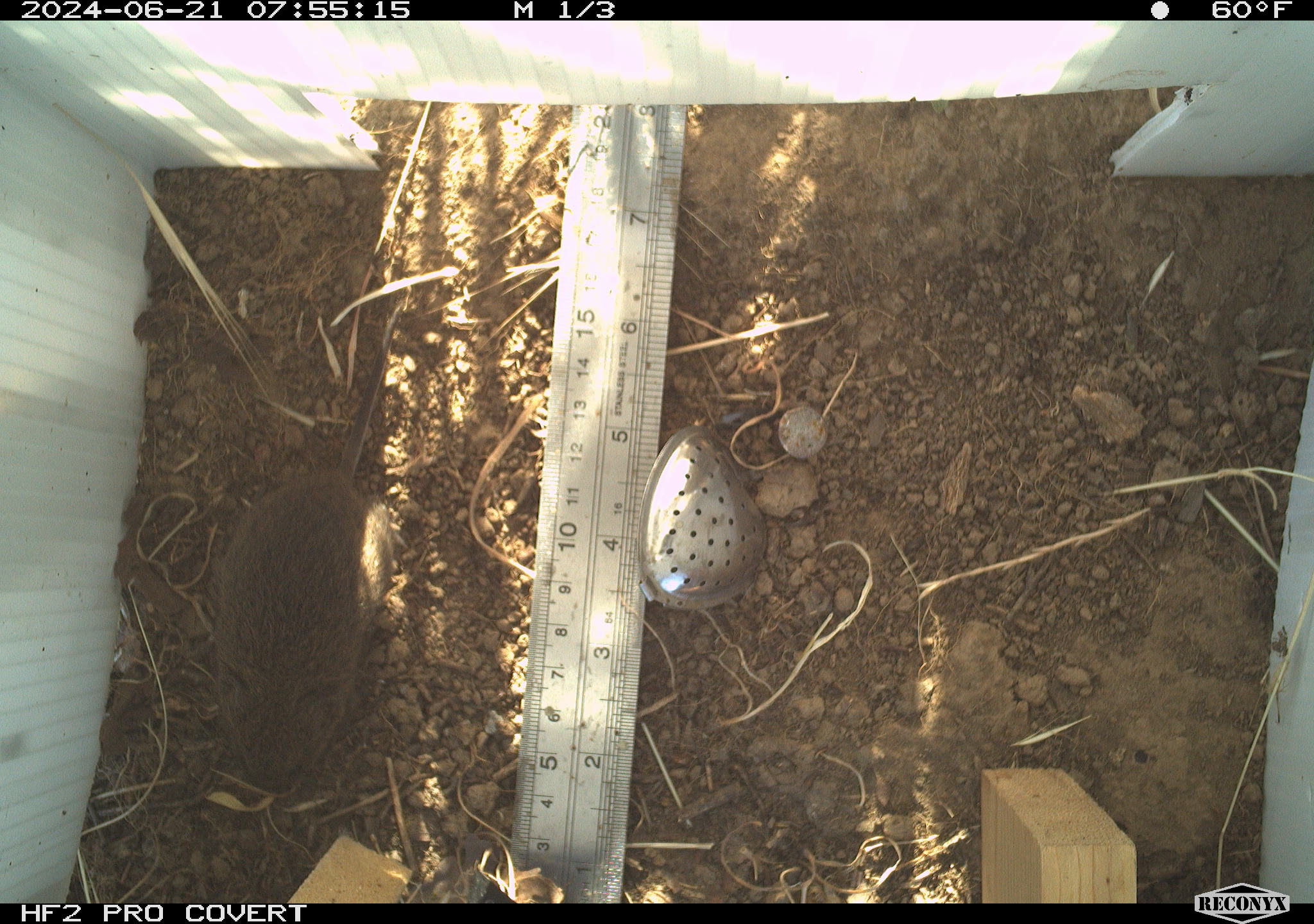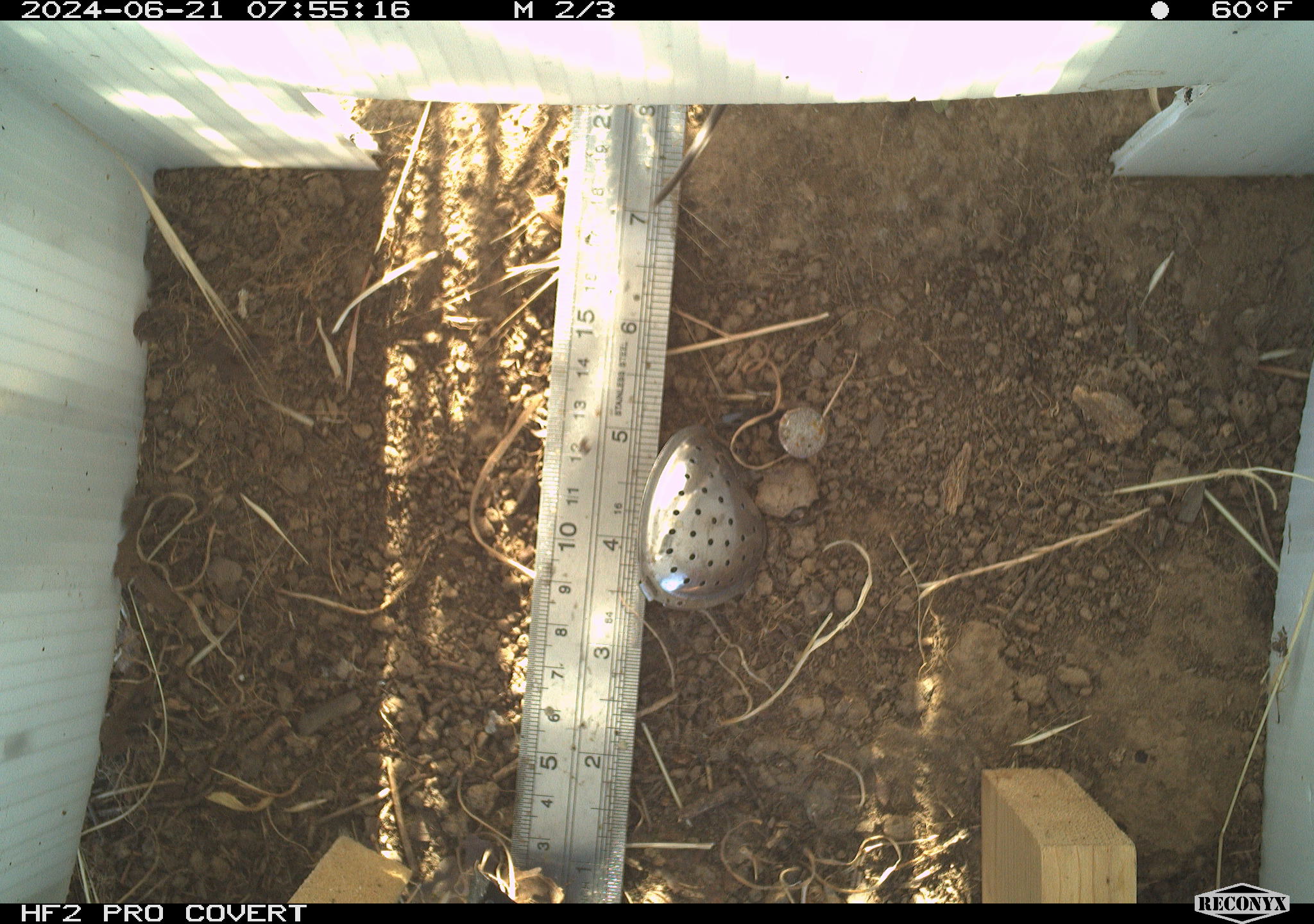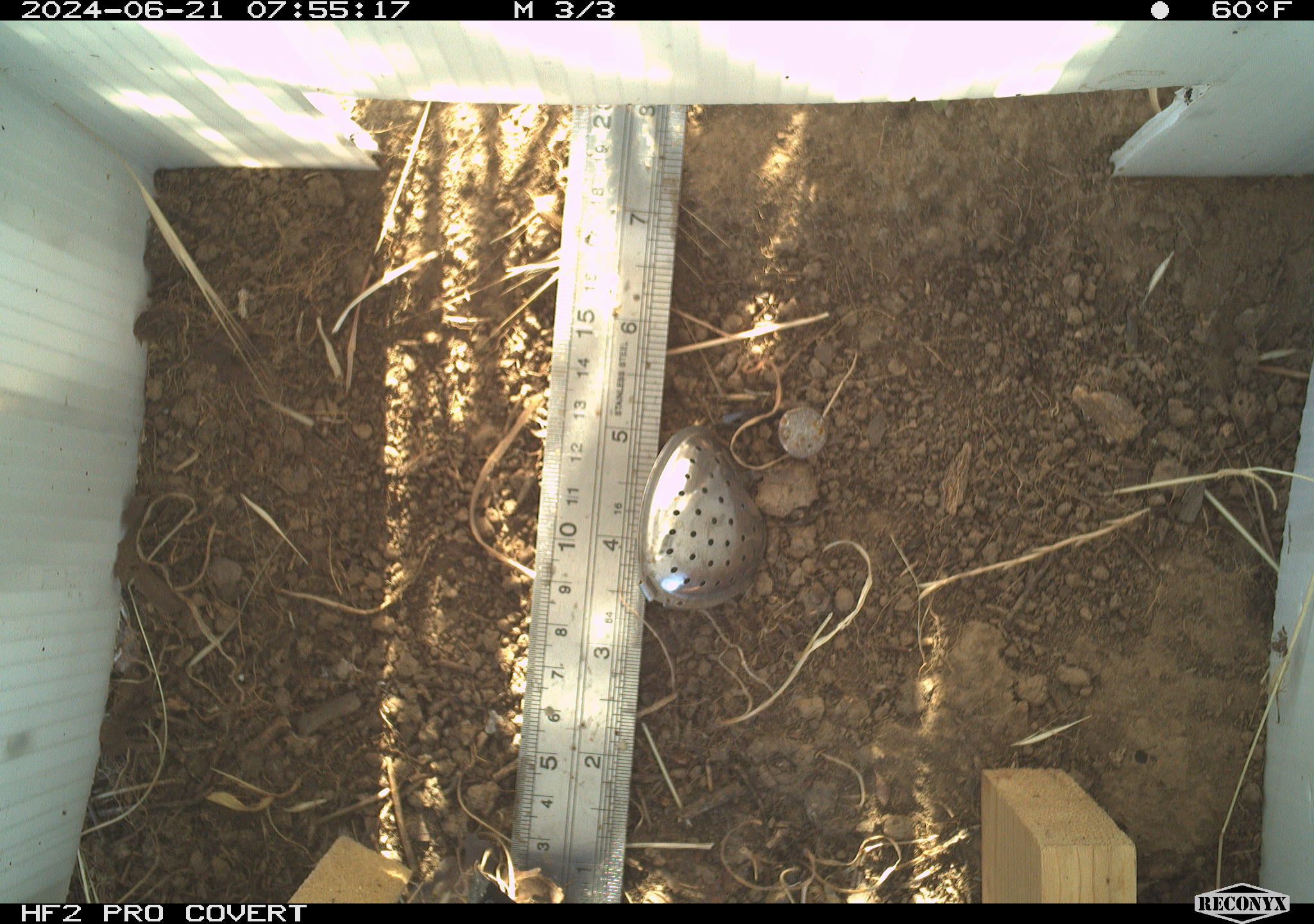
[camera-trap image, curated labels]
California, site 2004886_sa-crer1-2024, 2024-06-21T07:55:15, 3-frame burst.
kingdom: Animalia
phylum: Chordata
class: Mammalia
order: Rodentia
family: Cricetidae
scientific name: Arvicolinae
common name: voles, lemmings, and muskrats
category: arvicolinae subfamily